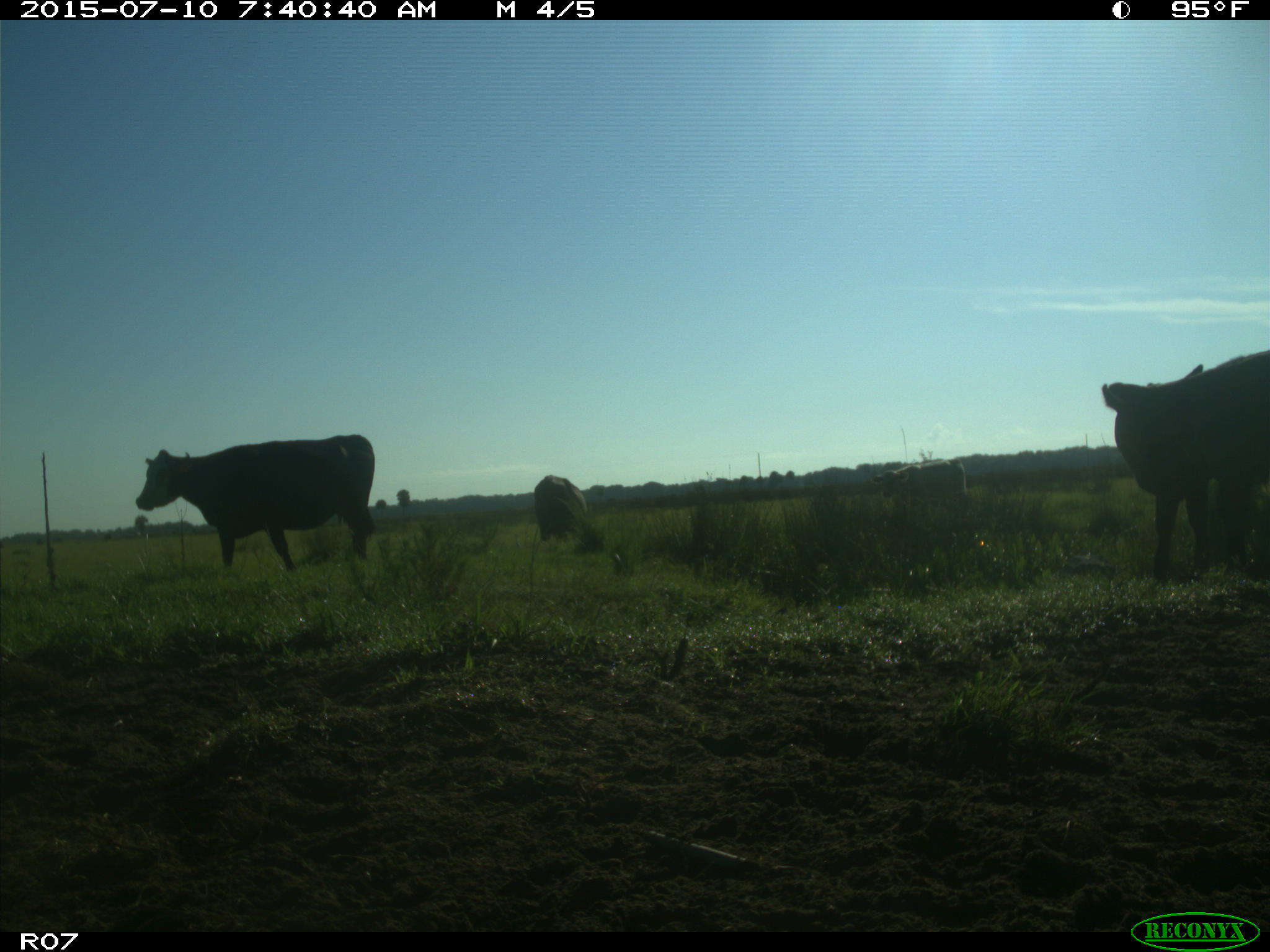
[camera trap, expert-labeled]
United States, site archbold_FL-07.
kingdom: Animalia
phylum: Chordata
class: Mammalia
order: Artiodactyla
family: Bovidae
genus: Bos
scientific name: Bos taurus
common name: domestic cow